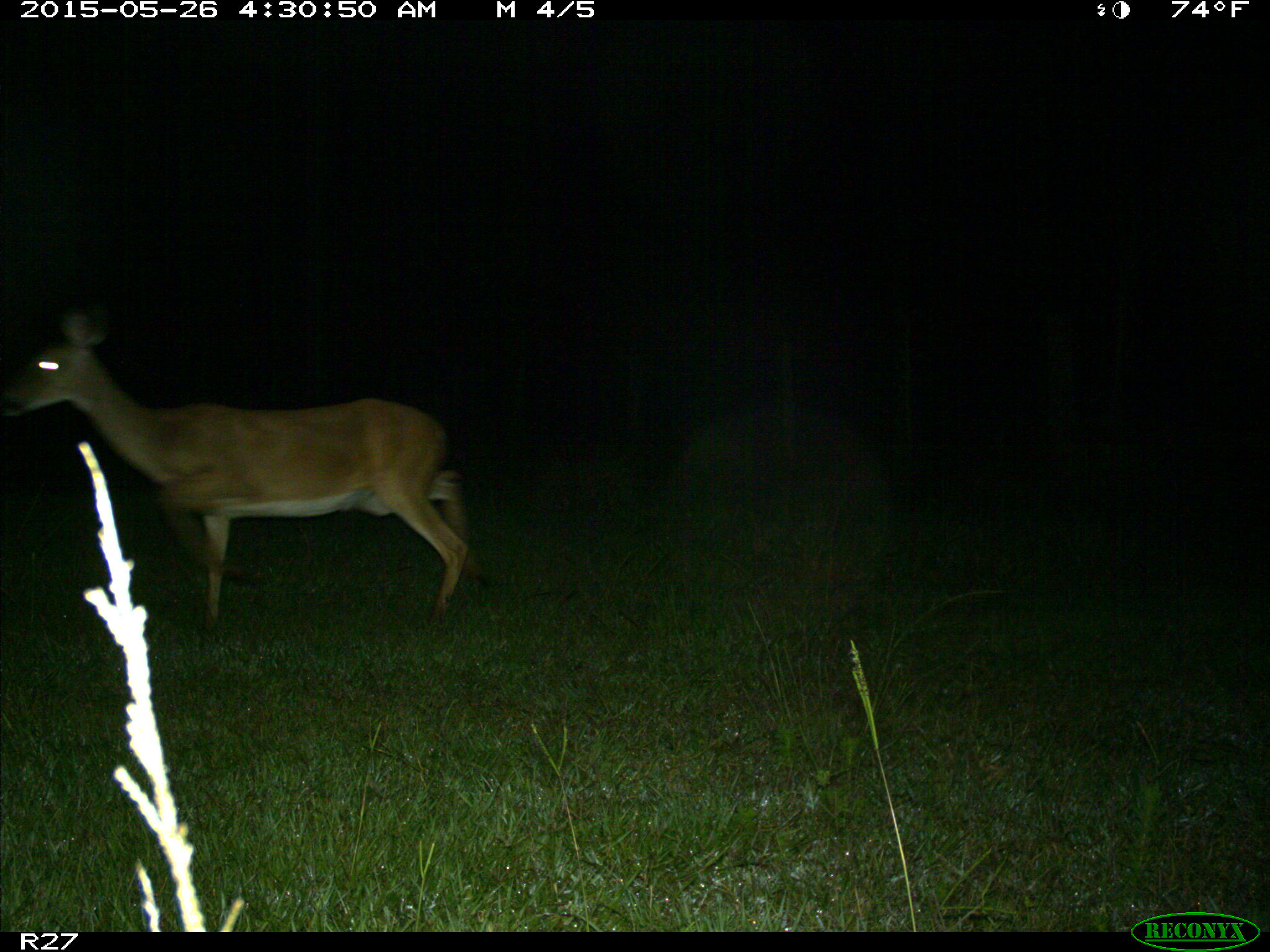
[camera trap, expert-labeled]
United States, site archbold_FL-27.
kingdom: Animalia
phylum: Chordata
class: Mammalia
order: Artiodactyla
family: Cervidae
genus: Odocoileus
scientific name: Odocoileus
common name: deer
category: unidentified deer